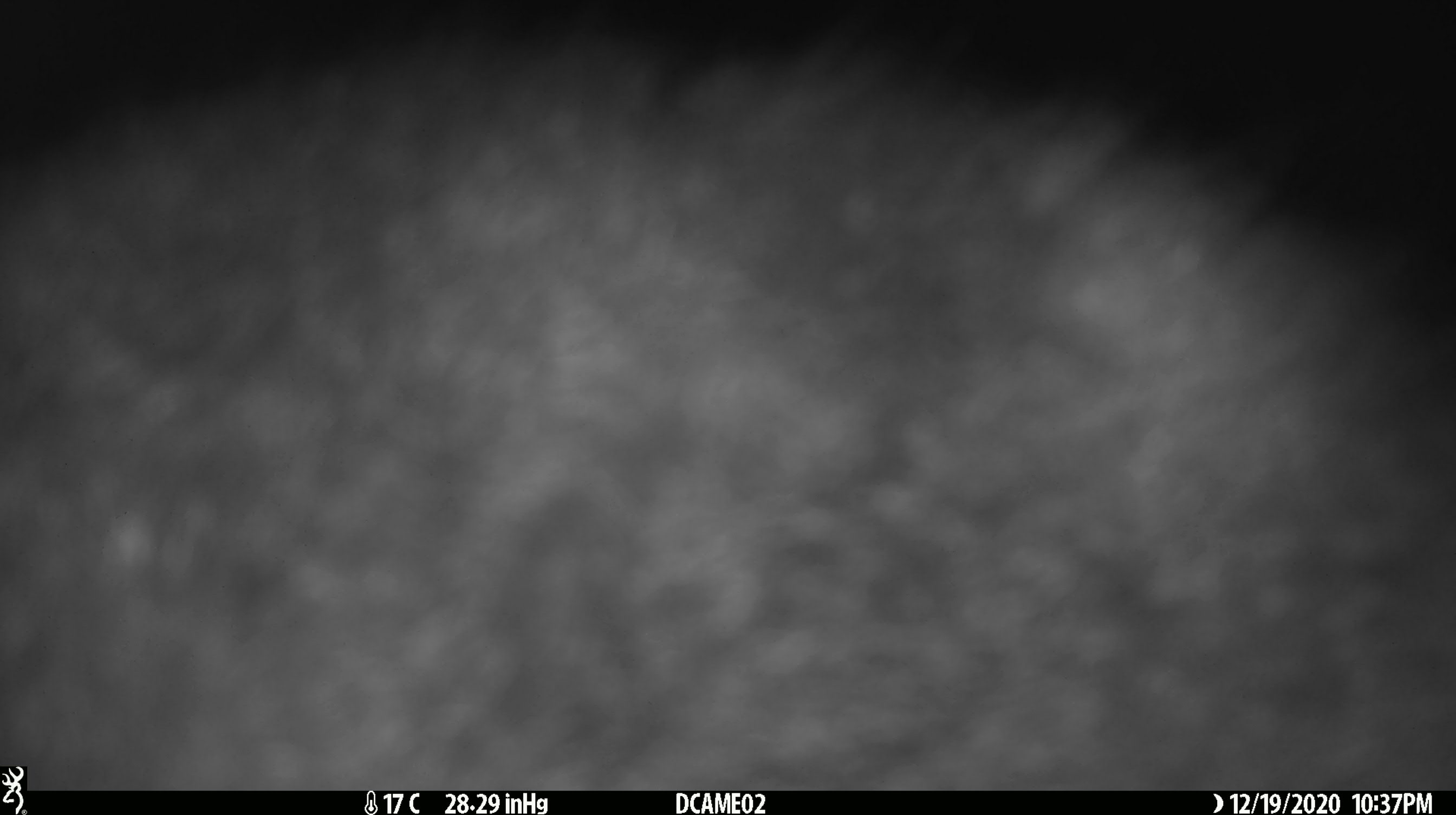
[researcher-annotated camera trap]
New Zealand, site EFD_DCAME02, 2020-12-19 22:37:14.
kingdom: Animalia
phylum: Chordata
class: Mammalia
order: Diprotodontia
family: Phalangeridae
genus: Trichosurus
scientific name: Trichosurus vulpecula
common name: common brushtail possum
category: possum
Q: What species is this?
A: Possum (common brushtail possum) (Trichosurus vulpecula).